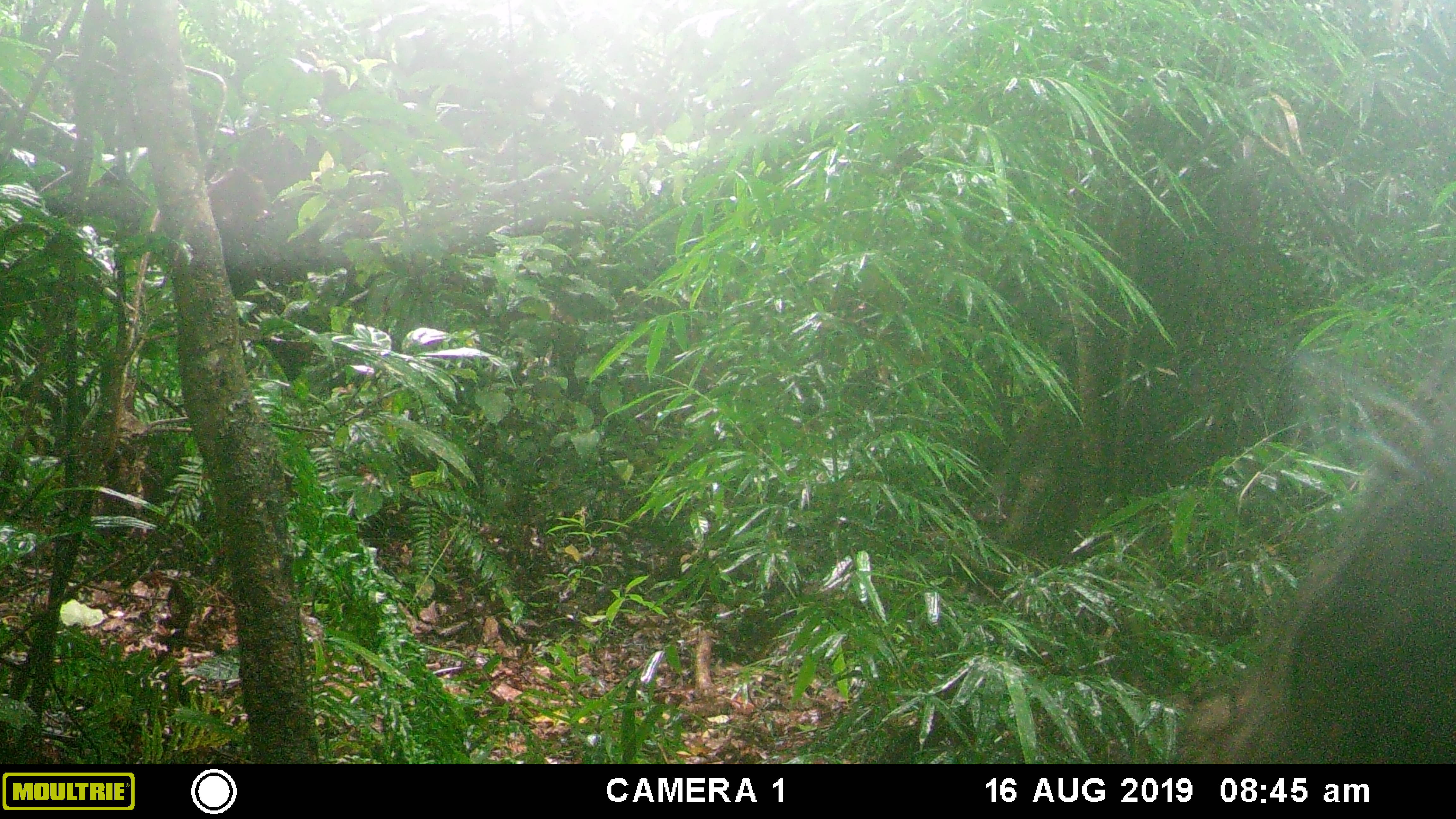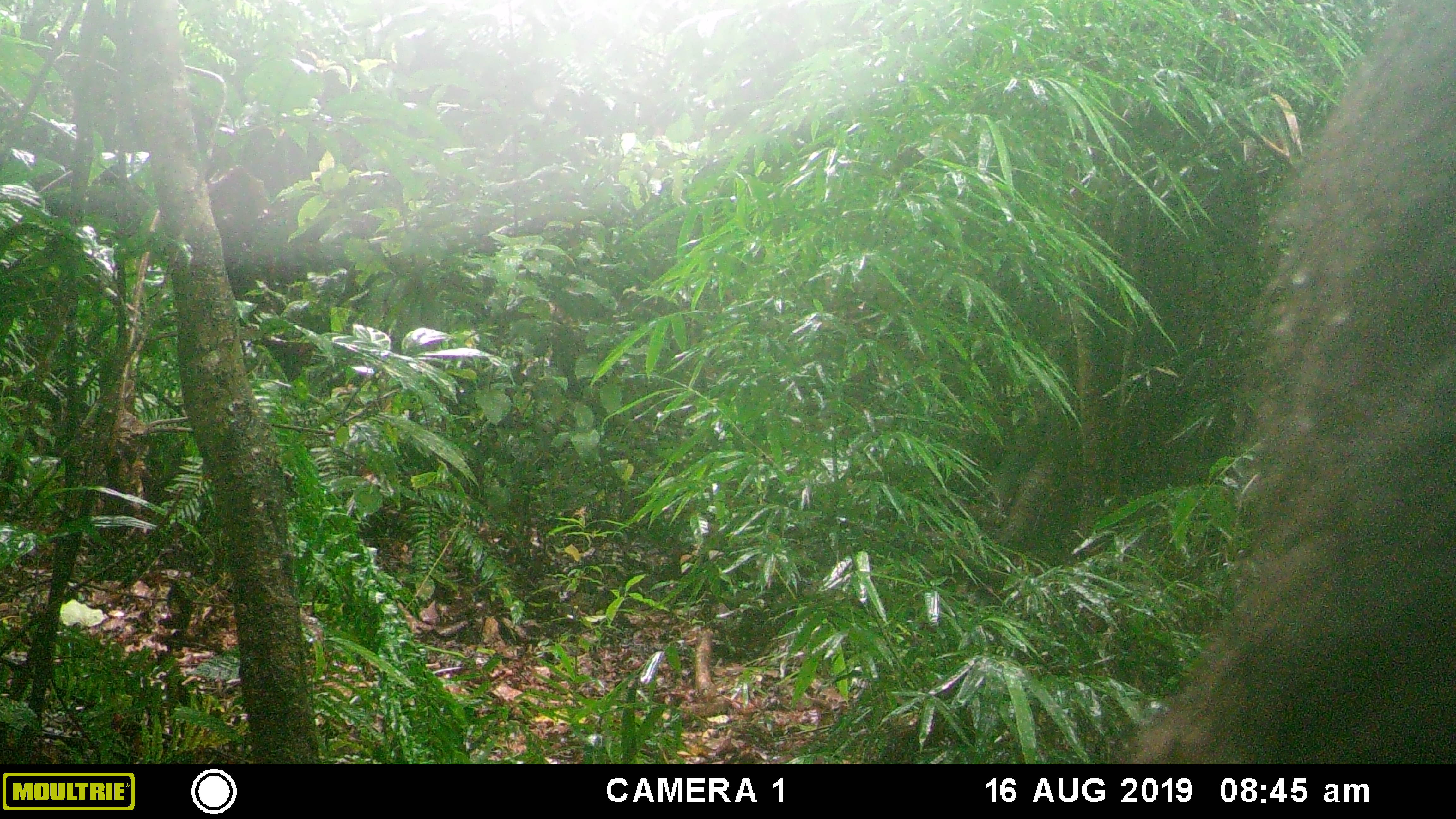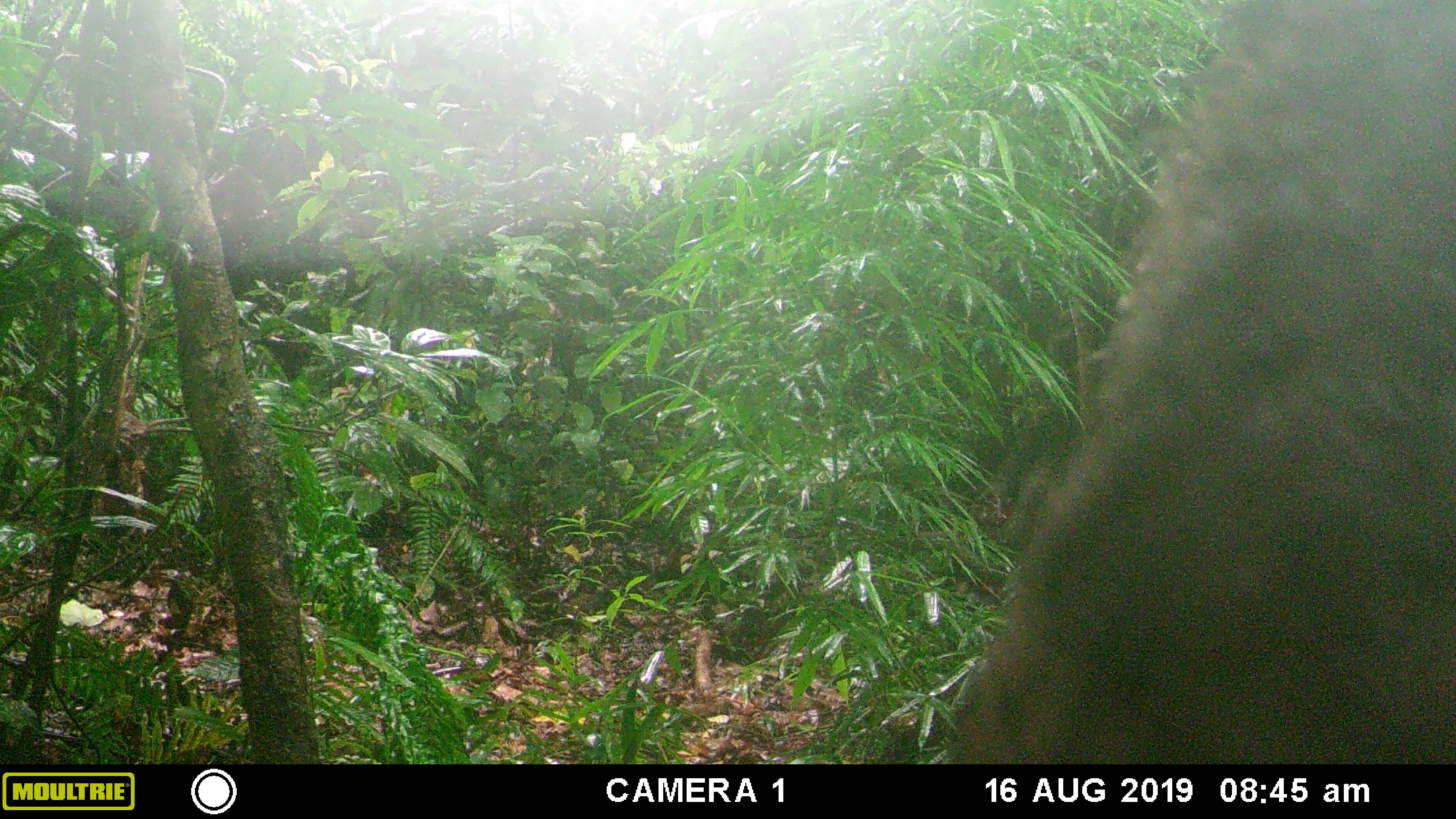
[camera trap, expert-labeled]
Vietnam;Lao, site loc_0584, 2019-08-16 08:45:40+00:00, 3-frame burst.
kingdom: Animalia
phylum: Chordata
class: Mammalia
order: Primates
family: Cercopithecidae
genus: Macaca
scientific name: Macaca arctoides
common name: stump-tailed macaque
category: stump tailed macaque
Stump tailed macaque (stump-tailed macaque) (Macaca arctoides). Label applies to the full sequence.